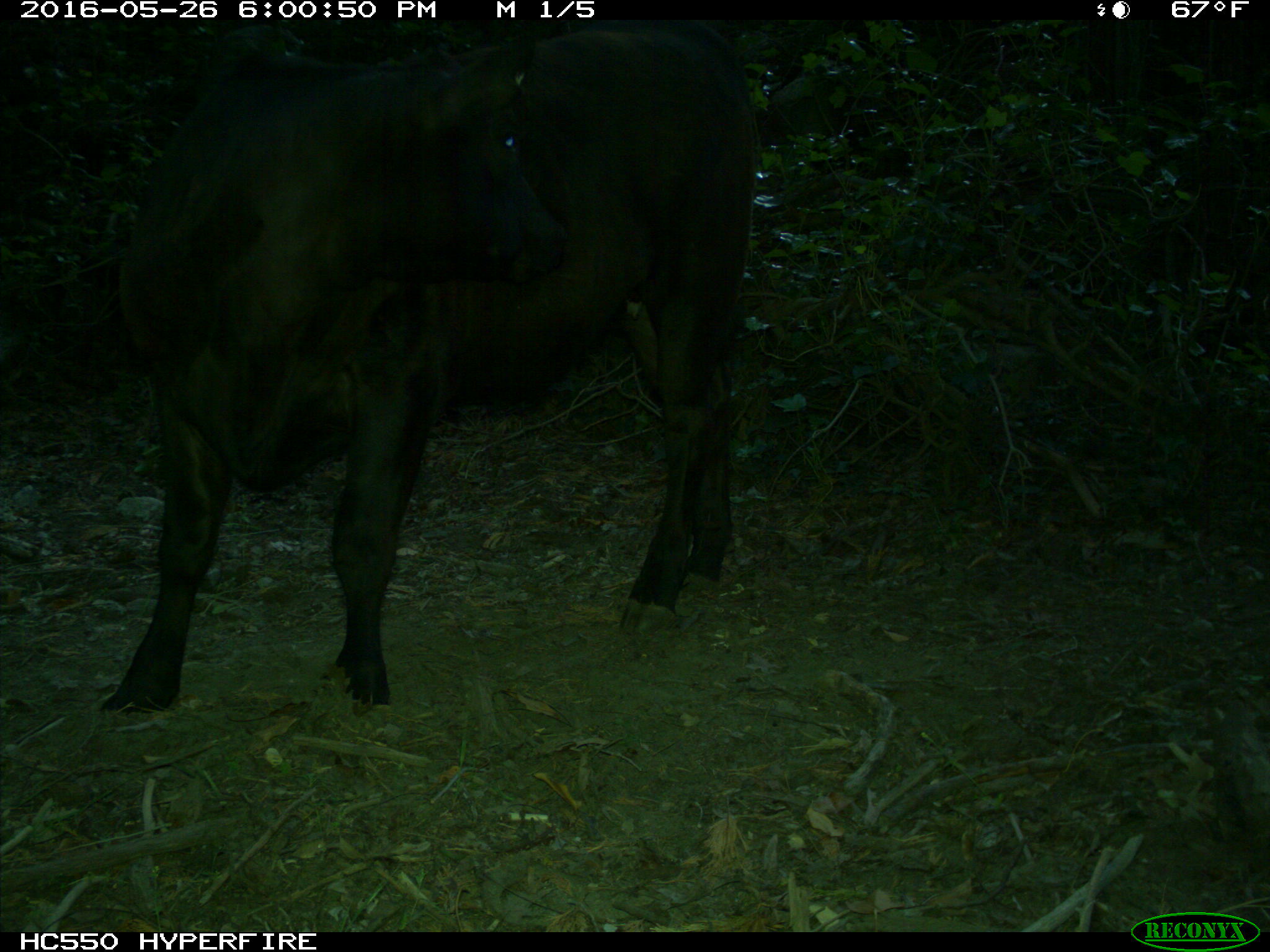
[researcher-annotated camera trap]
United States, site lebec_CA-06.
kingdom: Animalia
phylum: Chordata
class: Mammalia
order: Artiodactyla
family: Bovidae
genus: Bos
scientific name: Bos taurus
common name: domestic cow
Bos taurus (domestic cow).